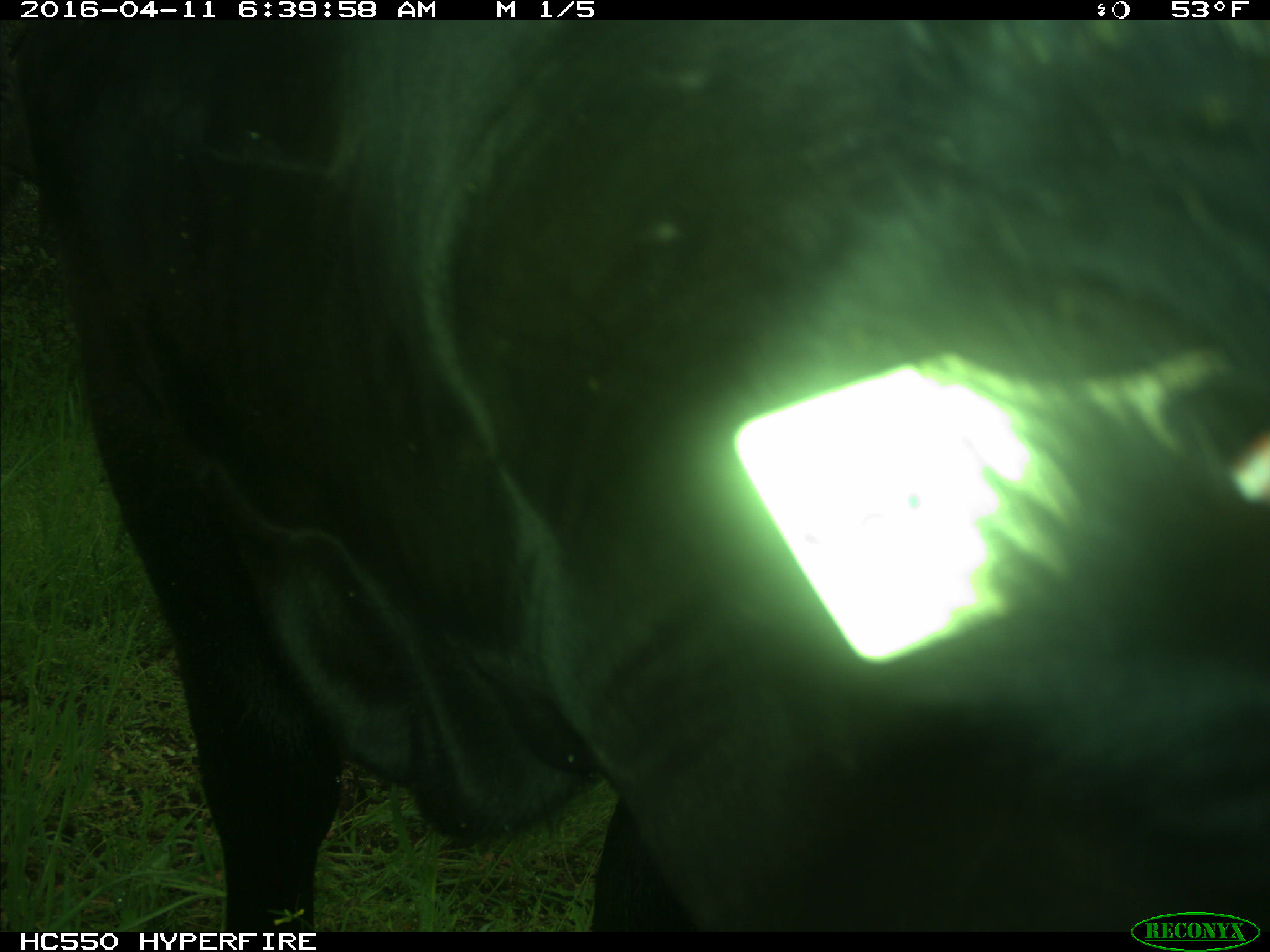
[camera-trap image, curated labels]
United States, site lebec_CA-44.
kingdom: Animalia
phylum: Chordata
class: Mammalia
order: Artiodactyla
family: Bovidae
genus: Bos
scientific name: Bos taurus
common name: domestic cow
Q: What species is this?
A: Bos taurus (domestic cow).